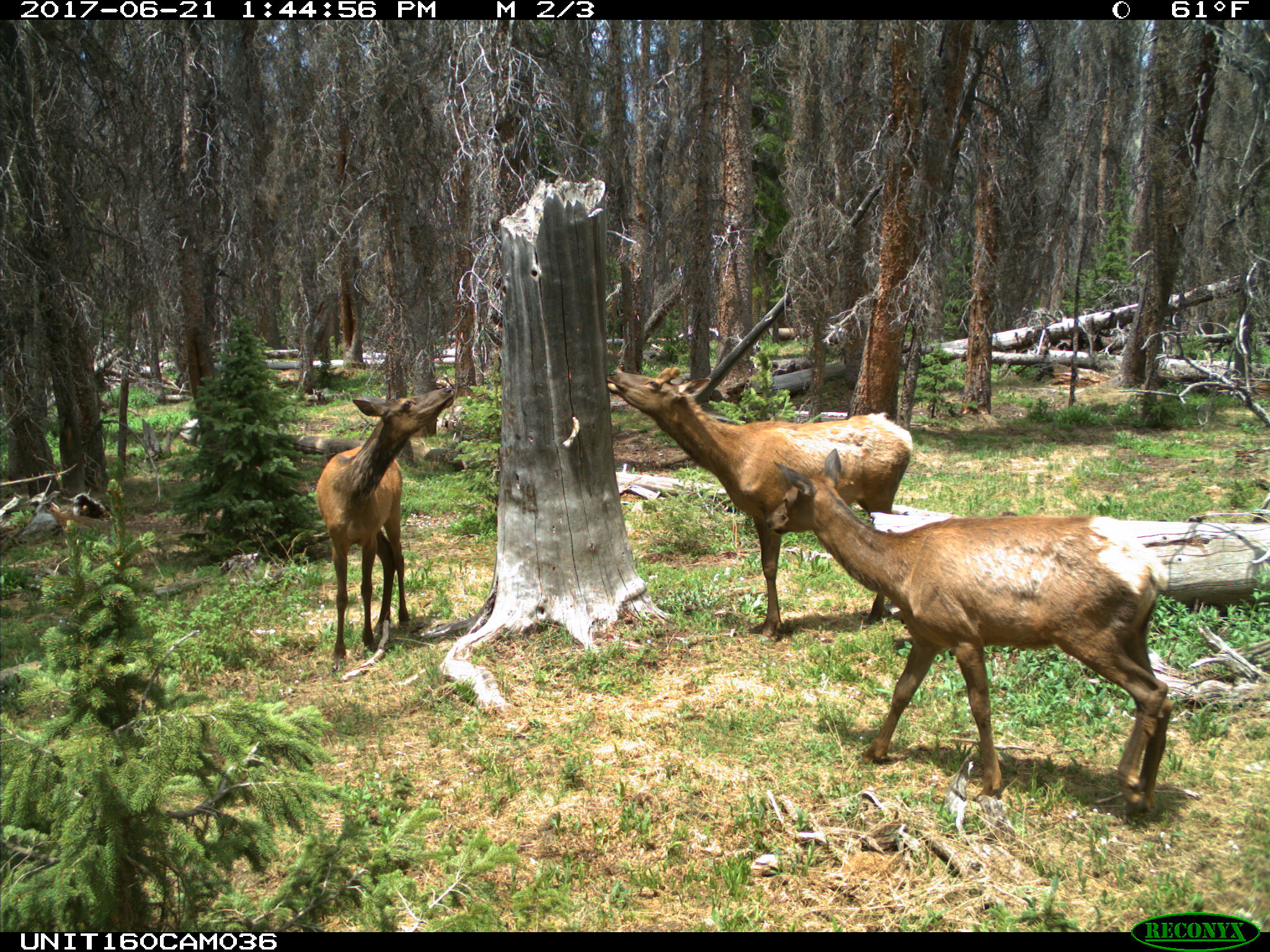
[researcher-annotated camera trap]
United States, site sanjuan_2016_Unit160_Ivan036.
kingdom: Animalia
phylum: Chordata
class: Mammalia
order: Artiodactyla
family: Cervidae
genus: Cervus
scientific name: Cervus elaphus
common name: red deer